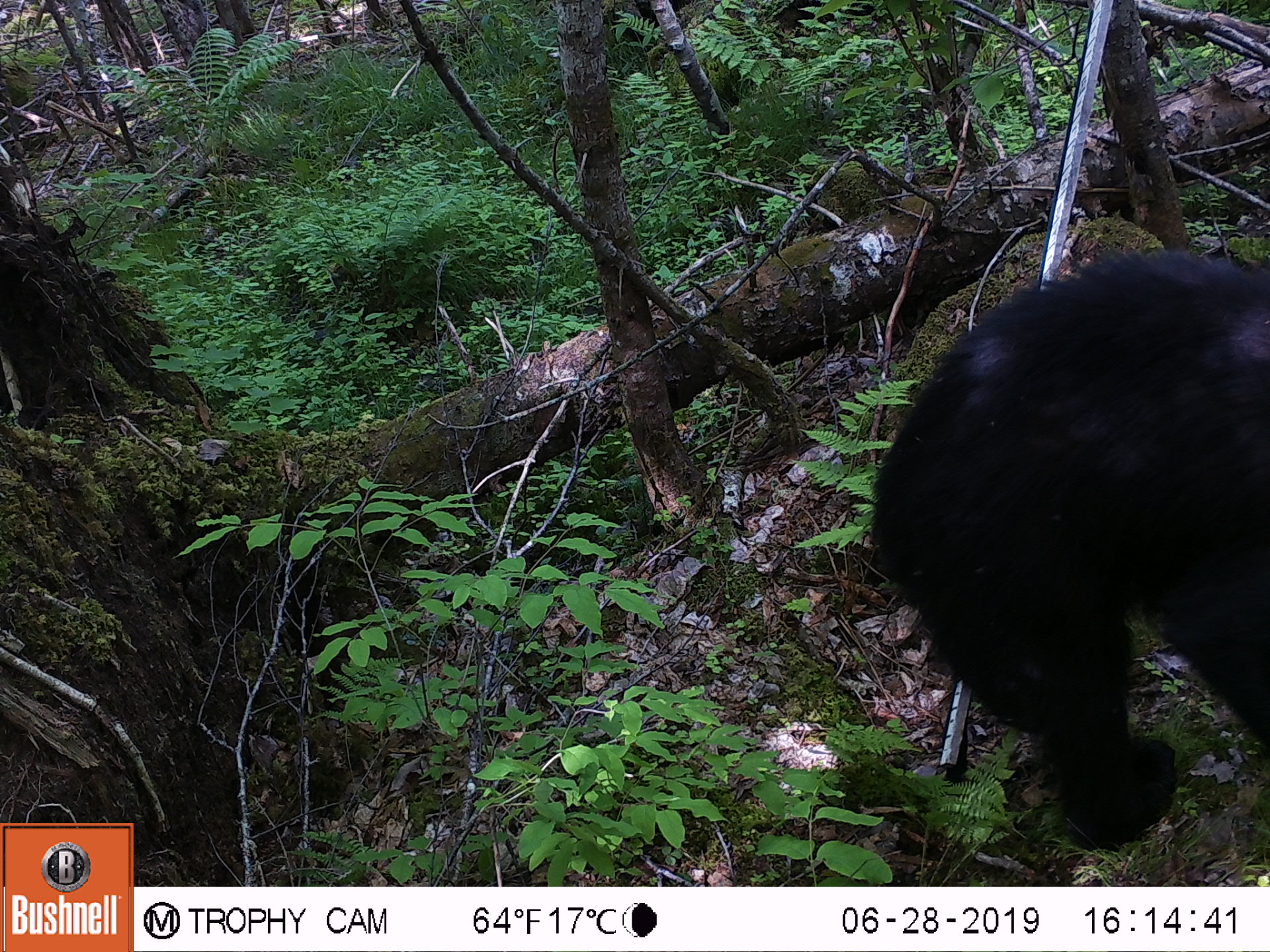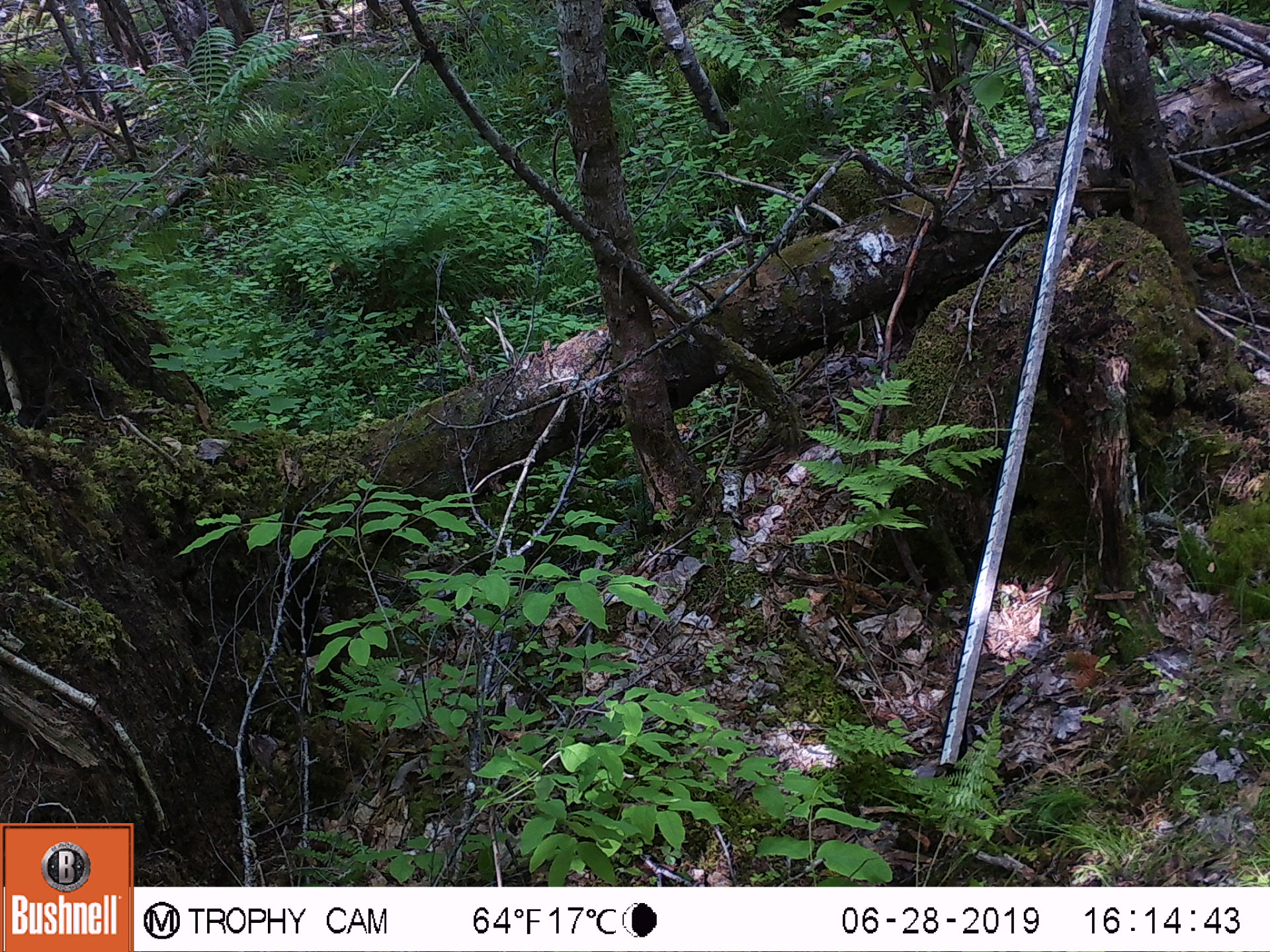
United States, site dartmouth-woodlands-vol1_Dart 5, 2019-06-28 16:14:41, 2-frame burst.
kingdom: Animalia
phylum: Chordata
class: Mammalia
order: Carnivora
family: Ursidae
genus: Ursus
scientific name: Ursus americanus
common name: black bear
Black bear (Ursus americanus).